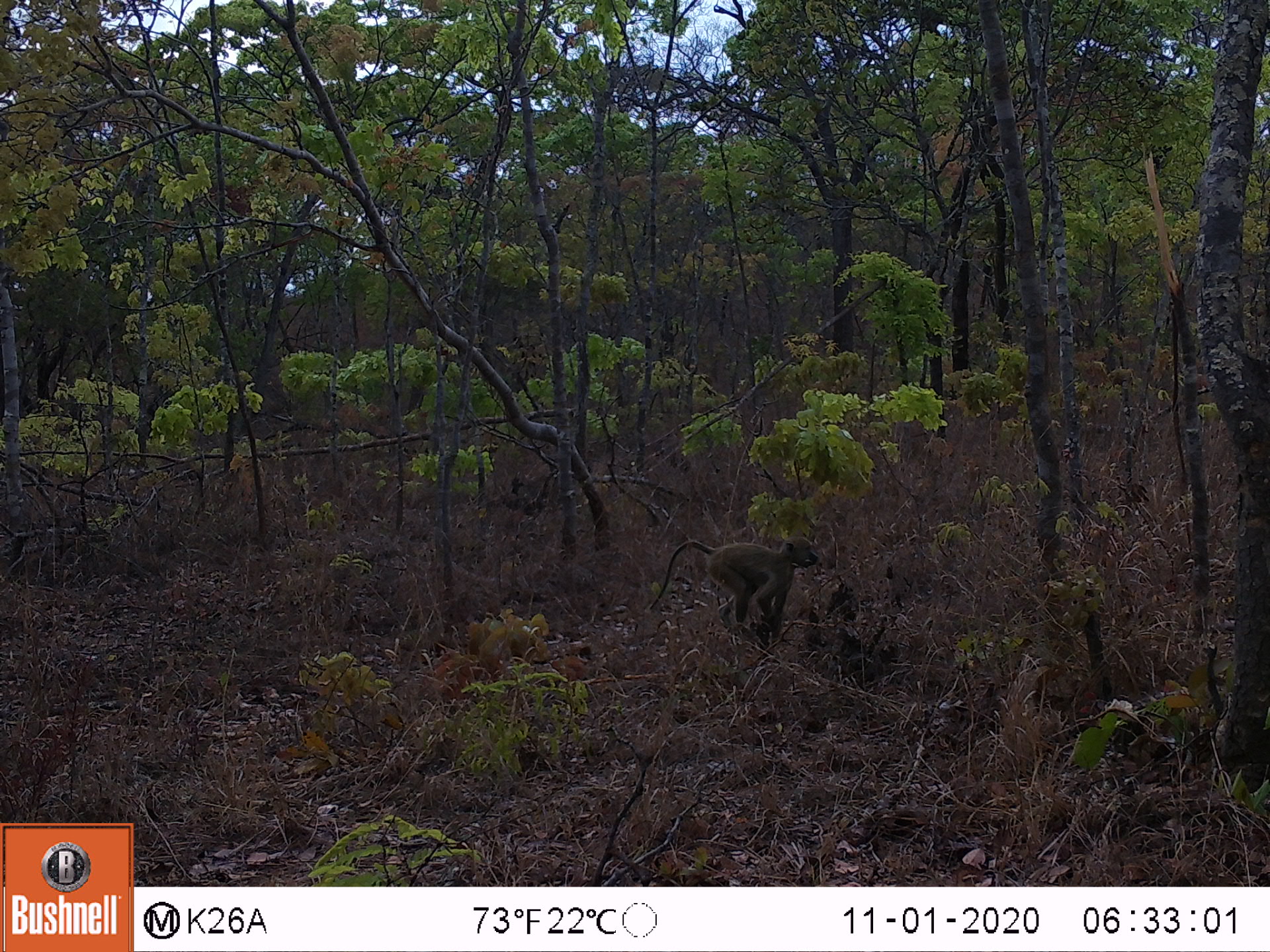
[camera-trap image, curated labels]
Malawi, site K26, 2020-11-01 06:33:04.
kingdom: Animalia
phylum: Chordata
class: Mammalia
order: Primates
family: Cercopithecidae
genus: Papio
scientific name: Papio cynocephalus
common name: yellow baboon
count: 1